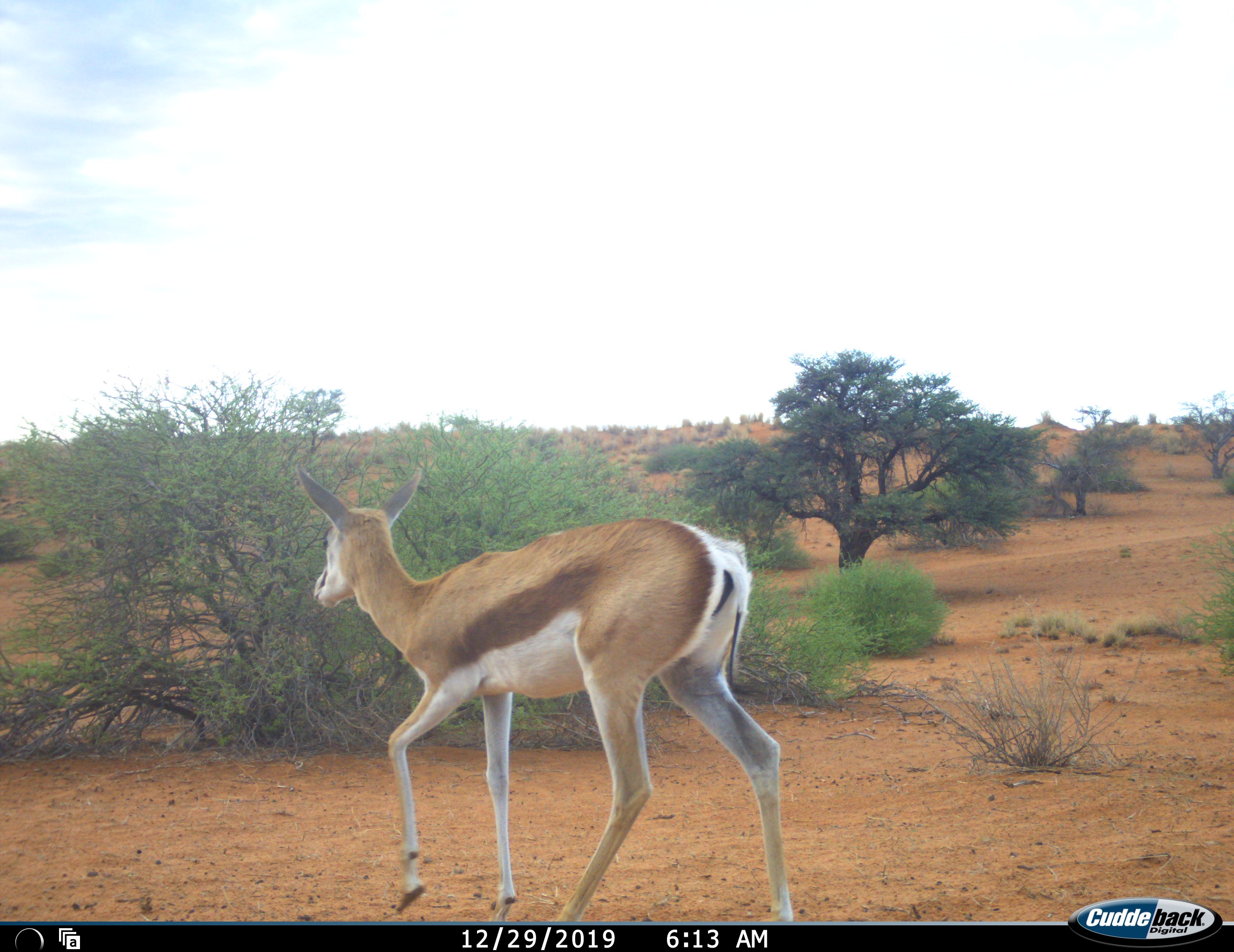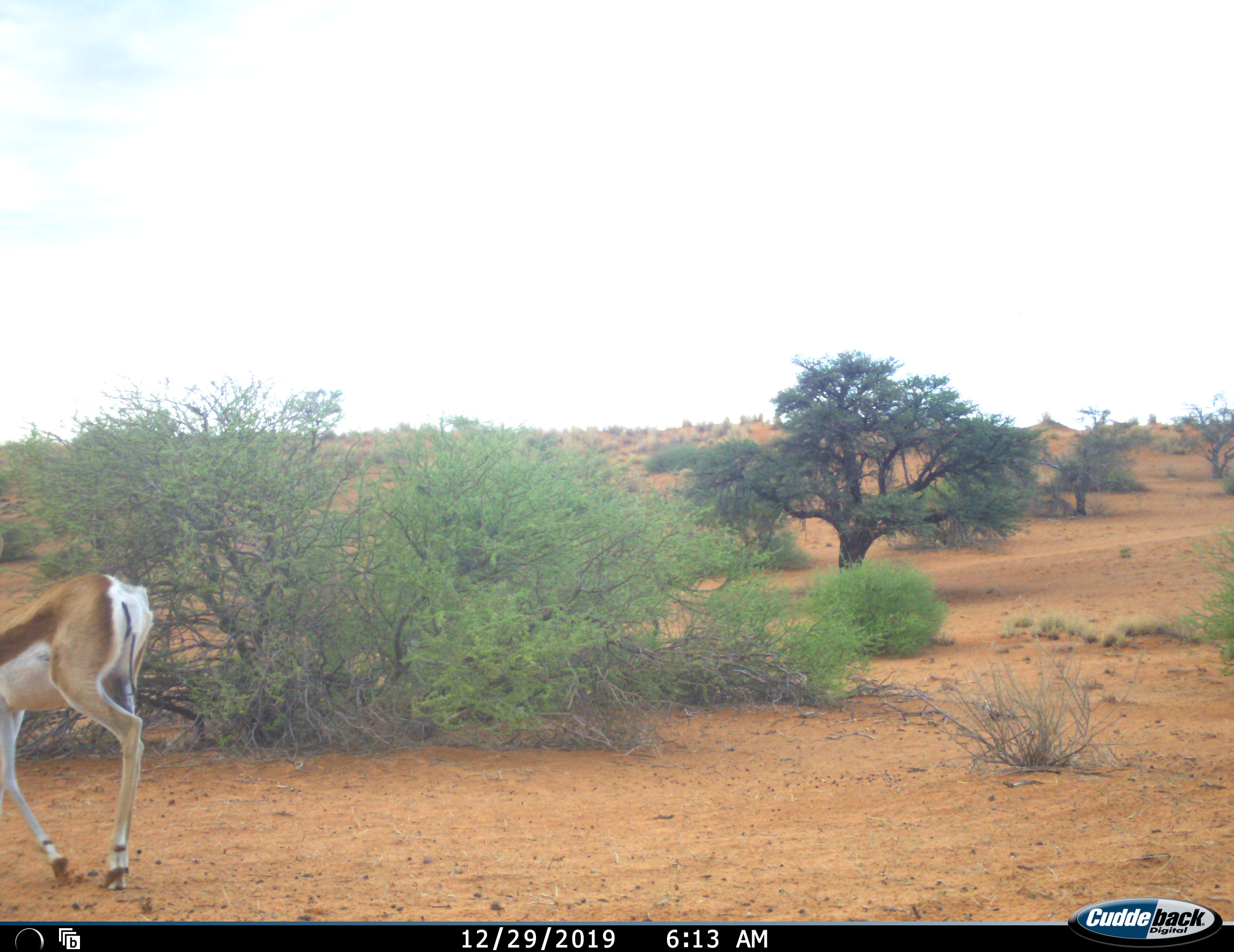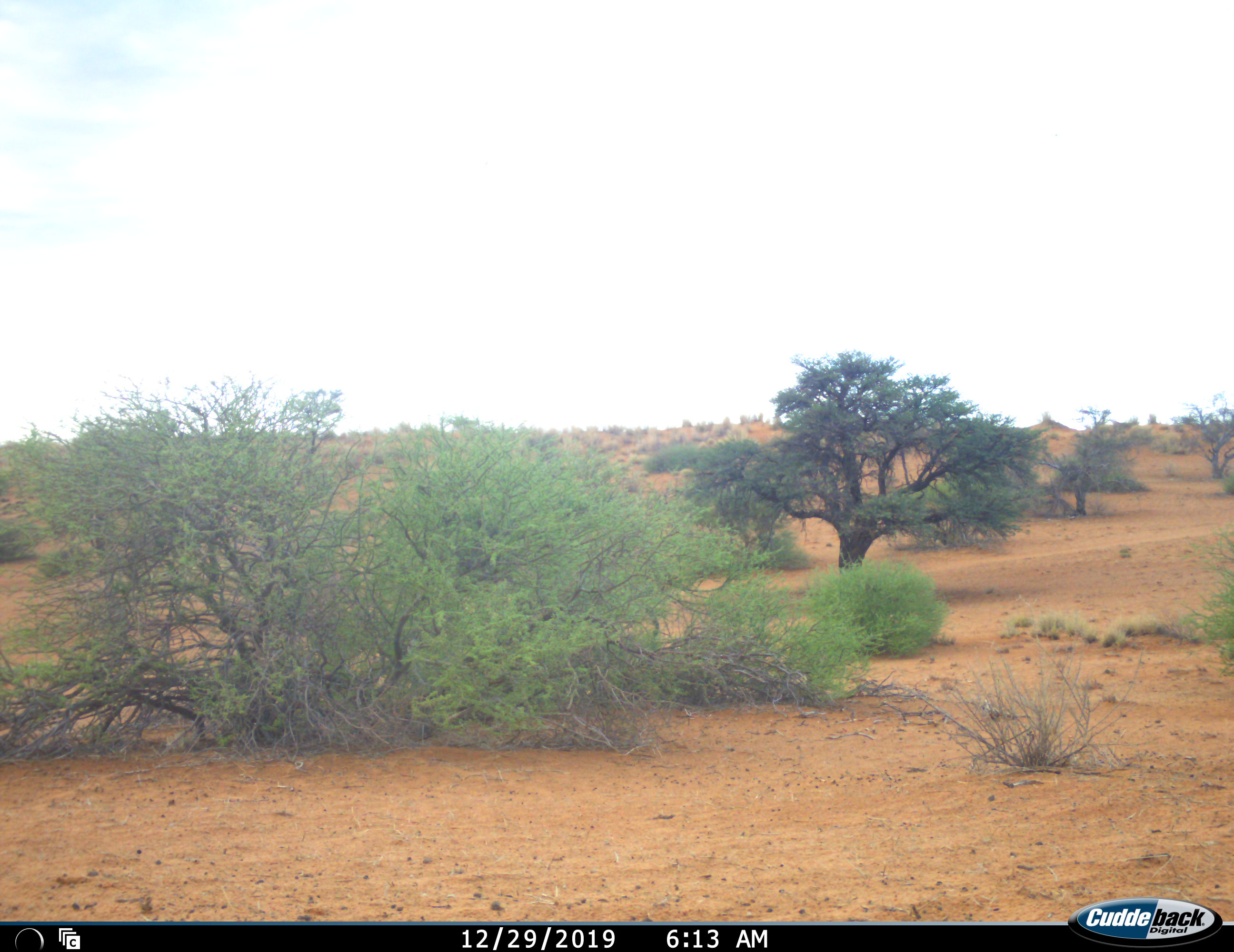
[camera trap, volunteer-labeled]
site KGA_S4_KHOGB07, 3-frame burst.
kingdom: Animalia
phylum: Chordata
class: Mammalia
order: Artiodactyla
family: Bovidae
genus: Antidorcas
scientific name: Antidorcas marsupialis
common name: springbok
Springbok (Antidorcas marsupialis), count 1. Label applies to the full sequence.